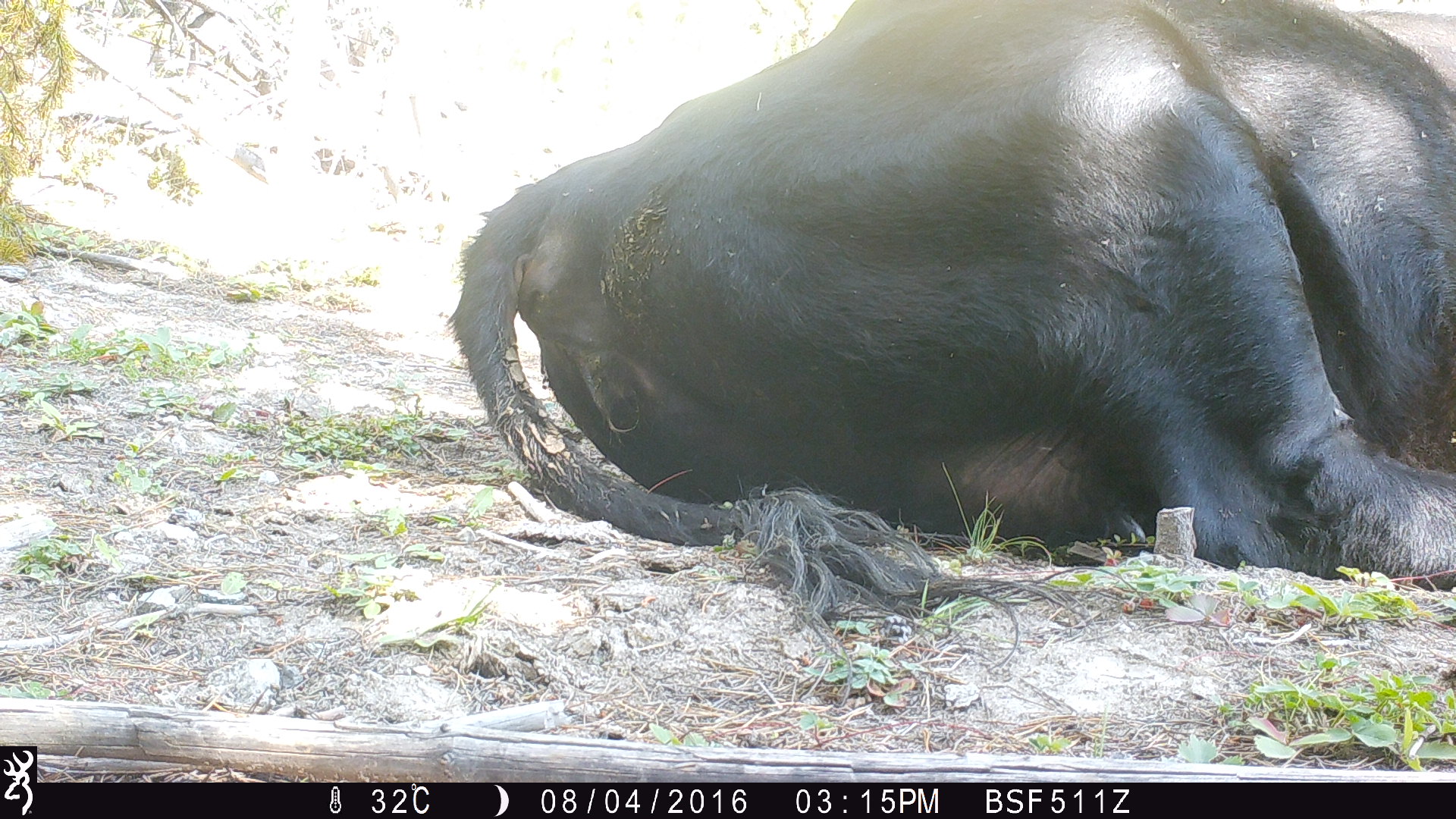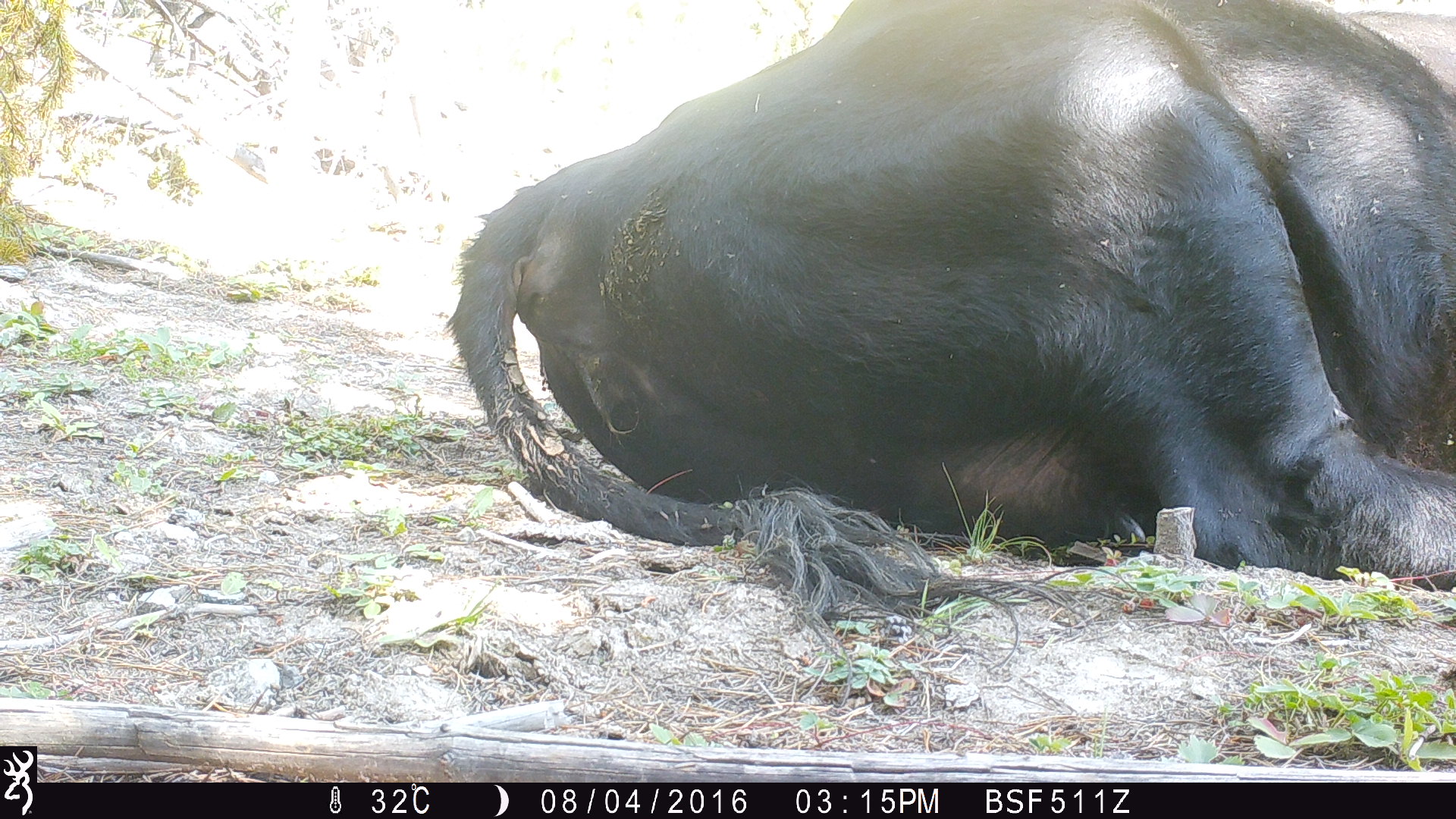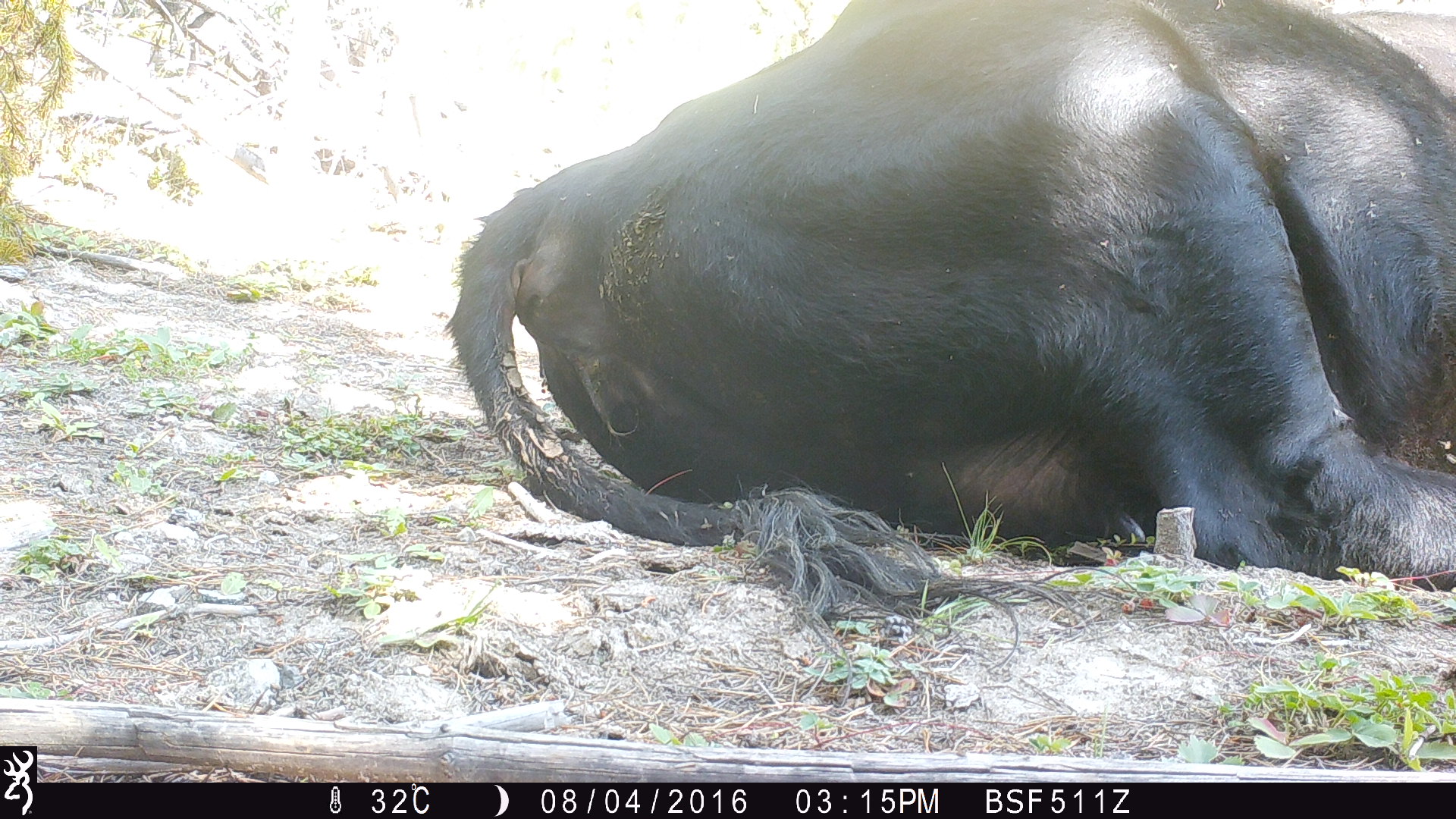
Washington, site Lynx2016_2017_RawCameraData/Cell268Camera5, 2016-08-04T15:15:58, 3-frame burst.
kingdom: Animalia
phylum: Chordata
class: Mammalia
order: Artiodactyla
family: Bovidae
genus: Bos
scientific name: Bos taurus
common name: domestic cattle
Domestic cattle (Bos taurus). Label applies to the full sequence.